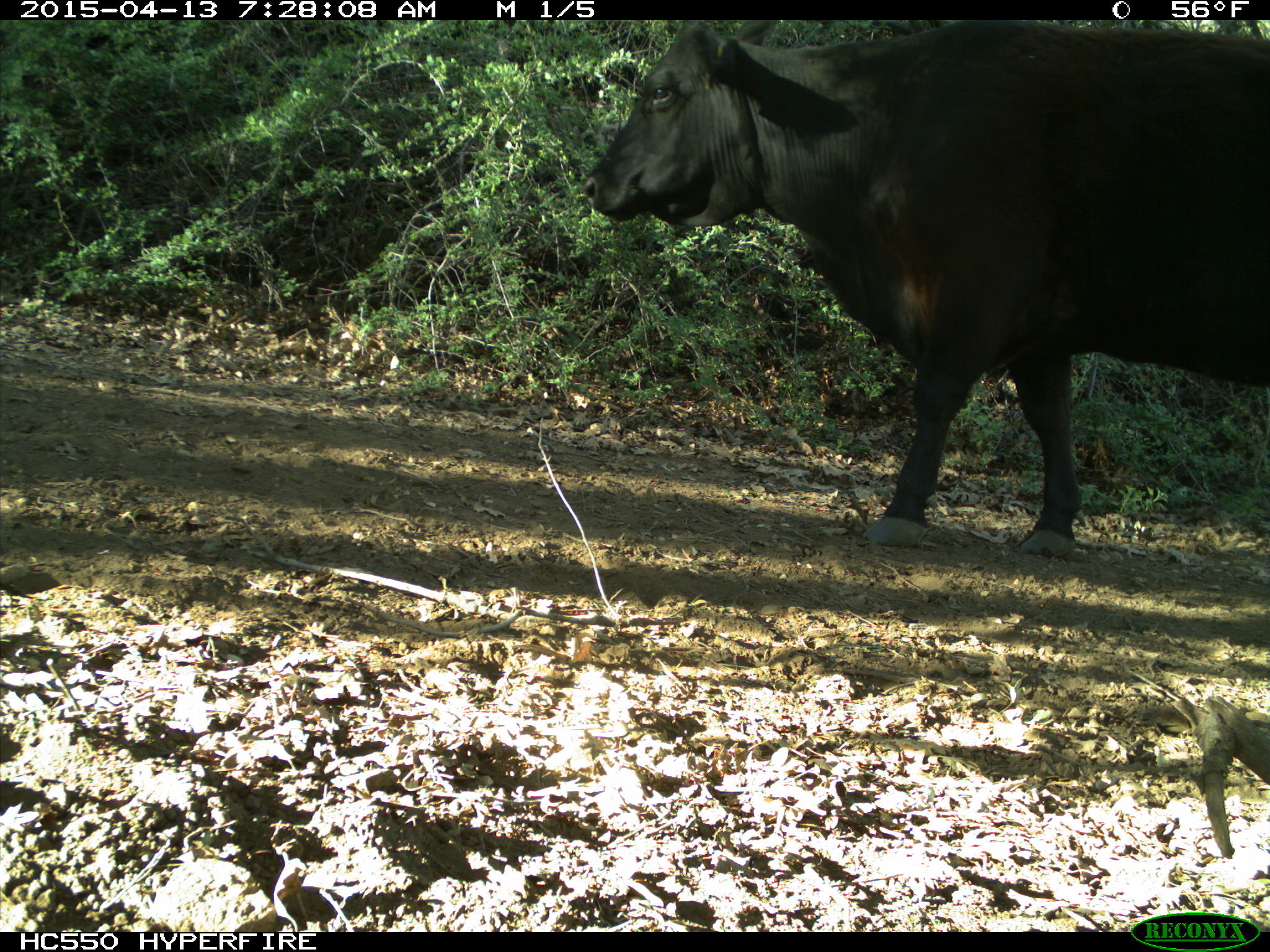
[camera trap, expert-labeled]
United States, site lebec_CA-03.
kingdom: Animalia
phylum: Chordata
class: Mammalia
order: Artiodactyla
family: Bovidae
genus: Bos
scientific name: Bos taurus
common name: domestic cow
Bos taurus (domestic cow).